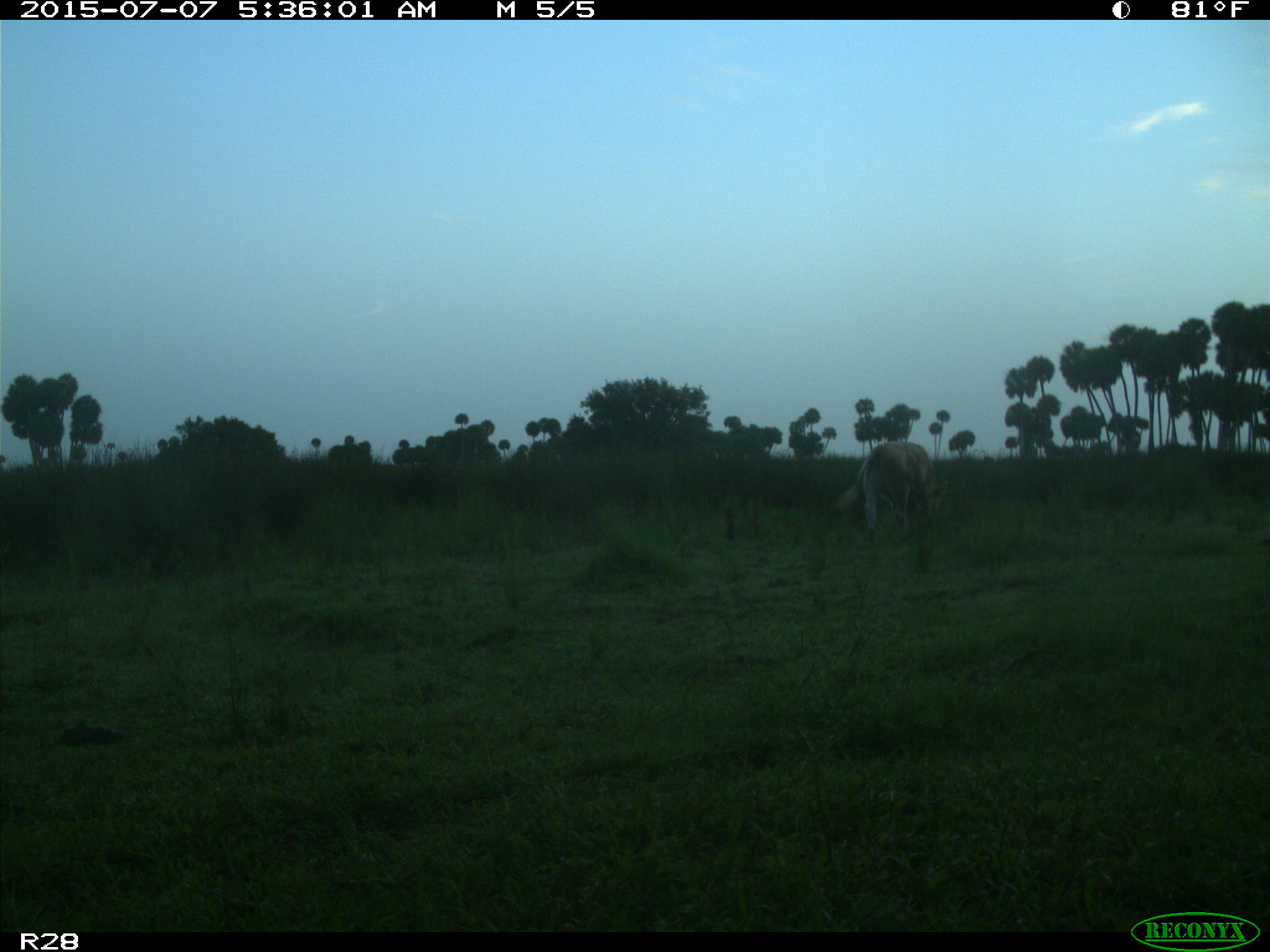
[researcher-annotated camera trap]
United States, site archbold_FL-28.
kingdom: Animalia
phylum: Chordata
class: Mammalia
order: Artiodactyla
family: Bovidae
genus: Bos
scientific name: Bos taurus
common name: domestic cow